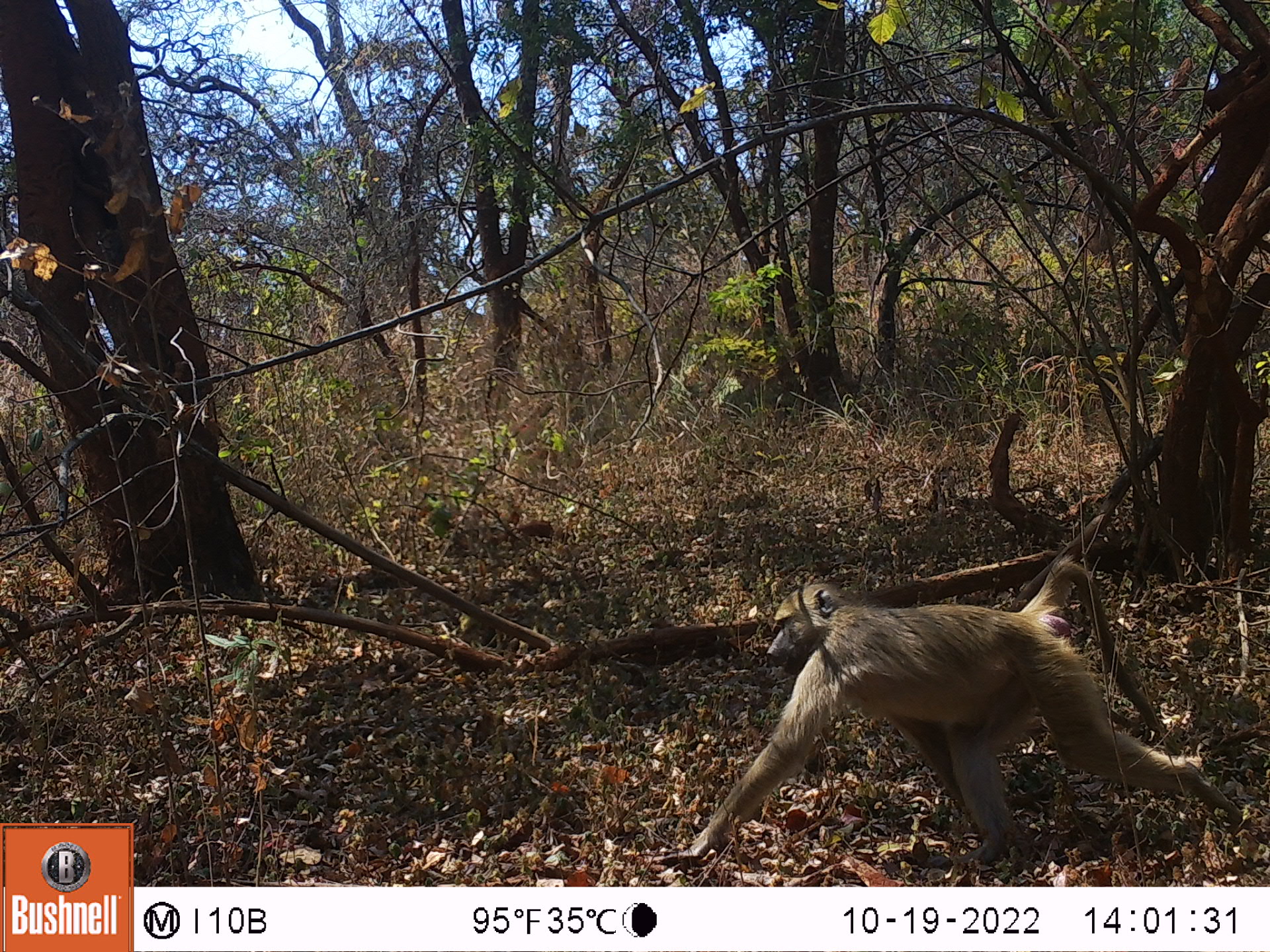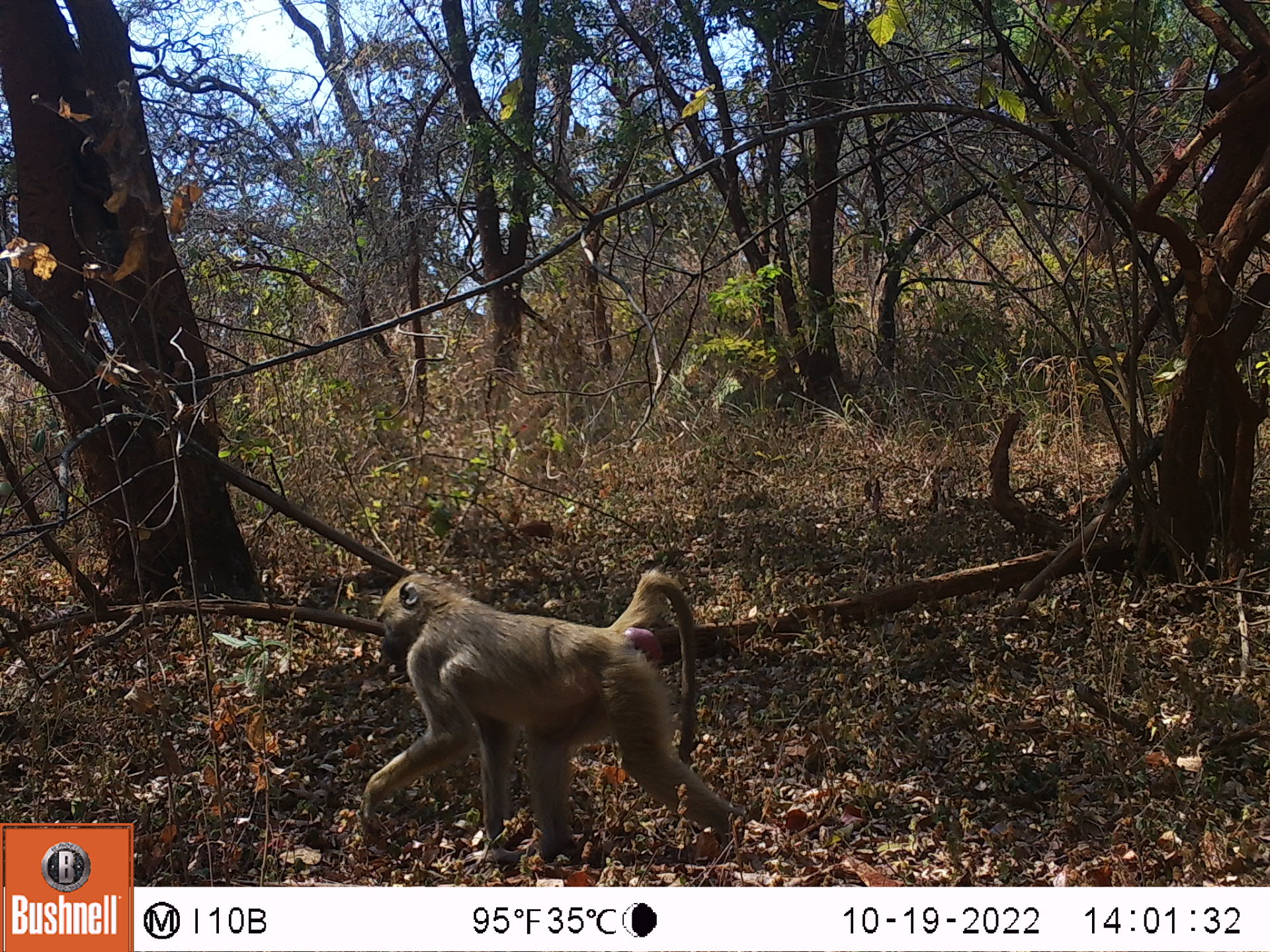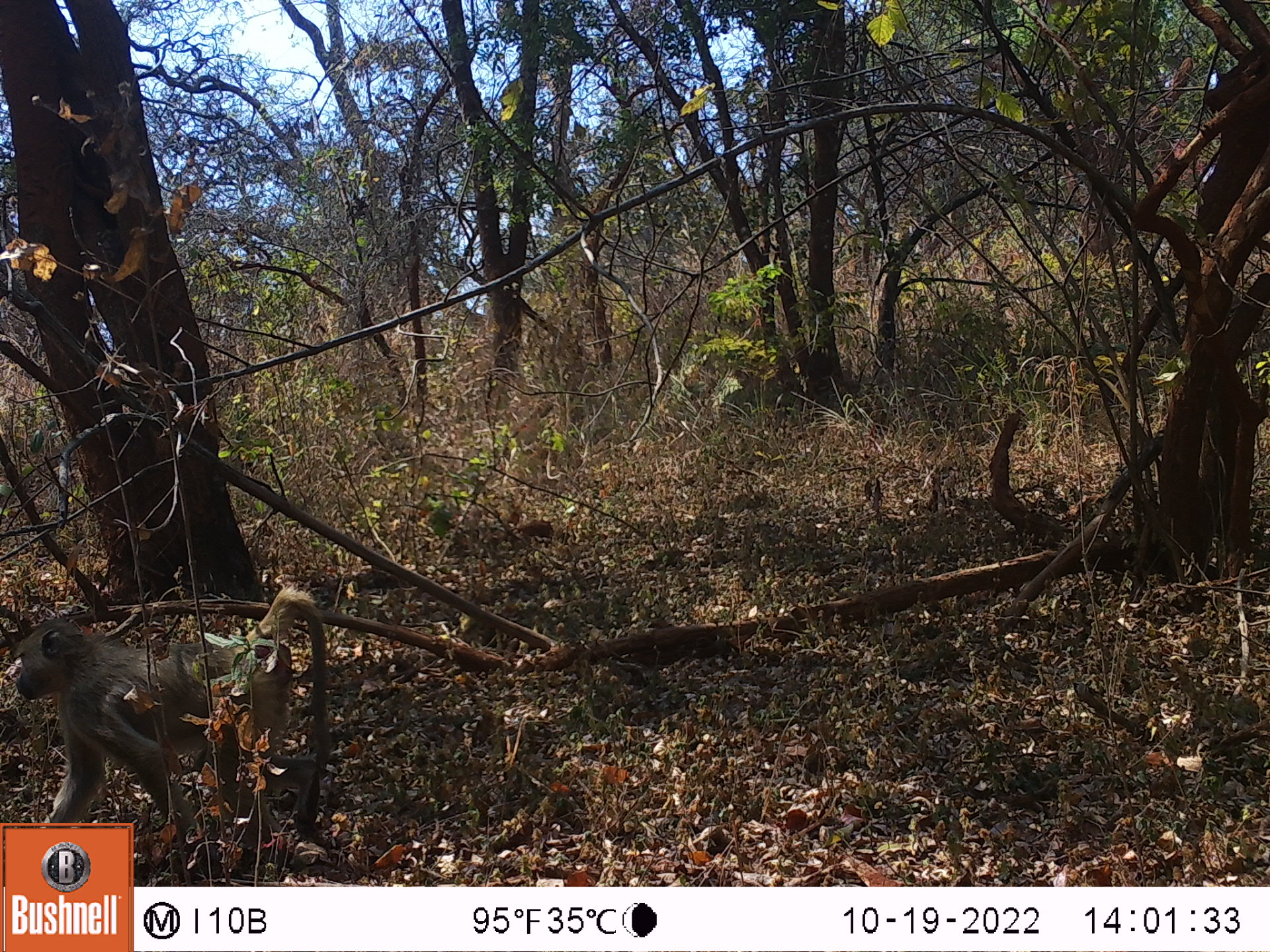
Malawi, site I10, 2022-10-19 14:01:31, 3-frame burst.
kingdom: Animalia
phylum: Chordata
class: Mammalia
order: Primates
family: Cercopithecidae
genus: Papio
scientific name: Papio cynocephalus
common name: yellow baboon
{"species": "yellow baboon (Papio cynocephalus)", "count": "1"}